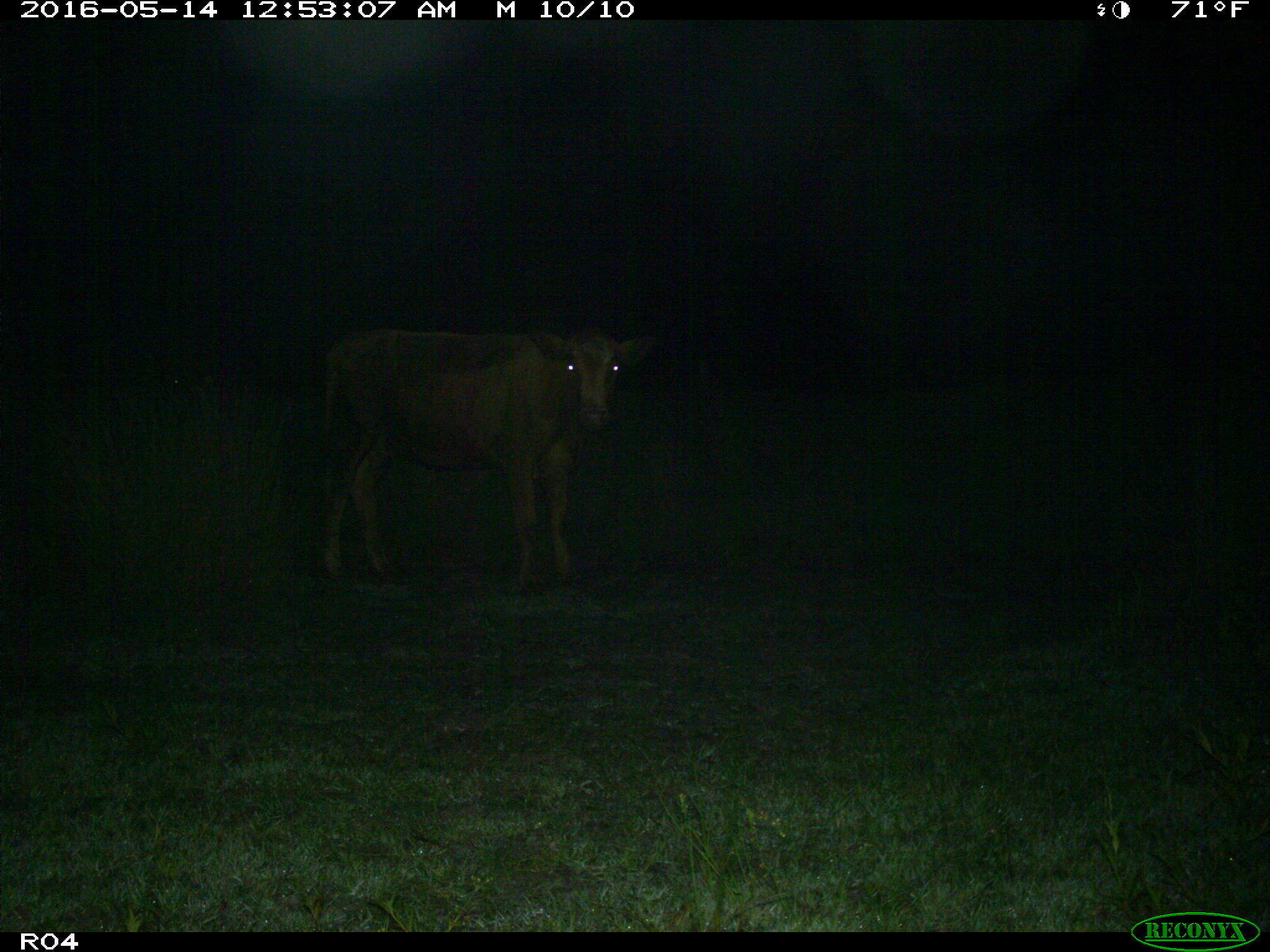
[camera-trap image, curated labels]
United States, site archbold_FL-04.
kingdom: Animalia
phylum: Chordata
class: Mammalia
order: Artiodactyla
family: Bovidae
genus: Bos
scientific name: Bos taurus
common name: domestic cow